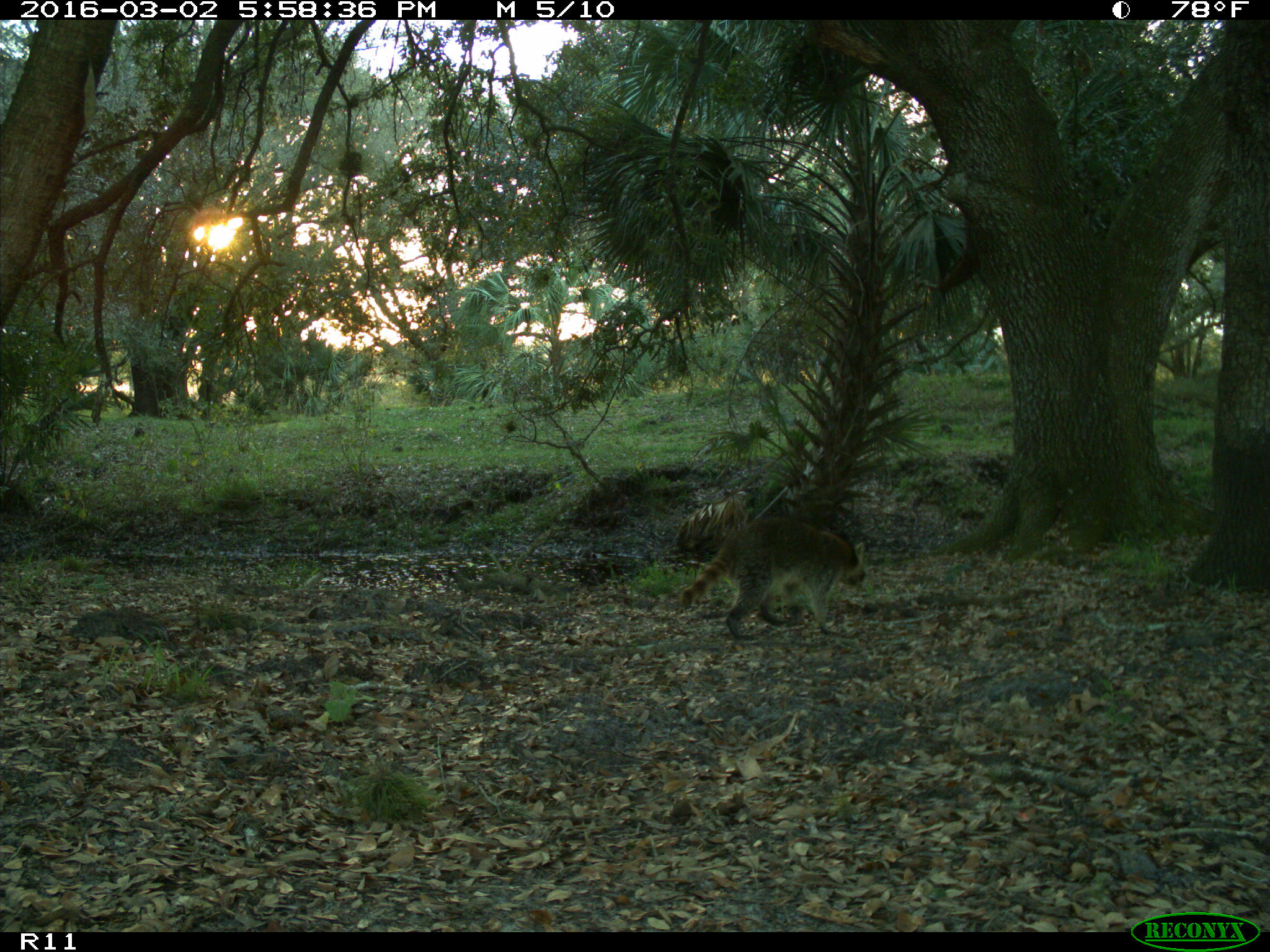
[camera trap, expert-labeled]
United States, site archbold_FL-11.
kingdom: Animalia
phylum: Chordata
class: Mammalia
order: Carnivora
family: Procyonidae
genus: Procyon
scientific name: Procyon lotor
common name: common raccoon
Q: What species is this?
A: Procyon lotor (common raccoon).